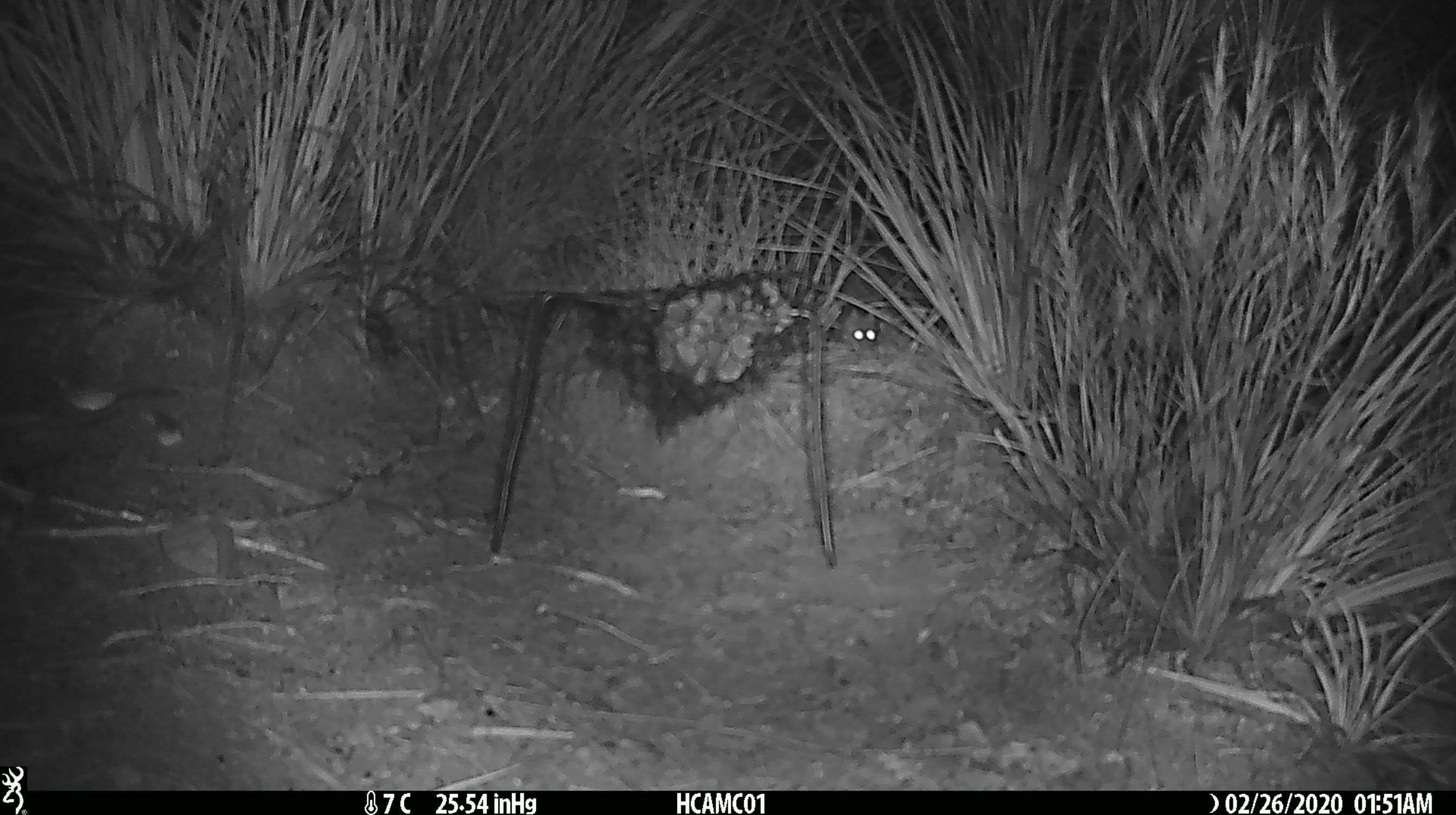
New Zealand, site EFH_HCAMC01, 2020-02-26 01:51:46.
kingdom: Animalia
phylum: Chordata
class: Mammalia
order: Rodentia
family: Muridae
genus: Mus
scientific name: Mus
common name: mouse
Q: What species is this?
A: Mouse (Mus).